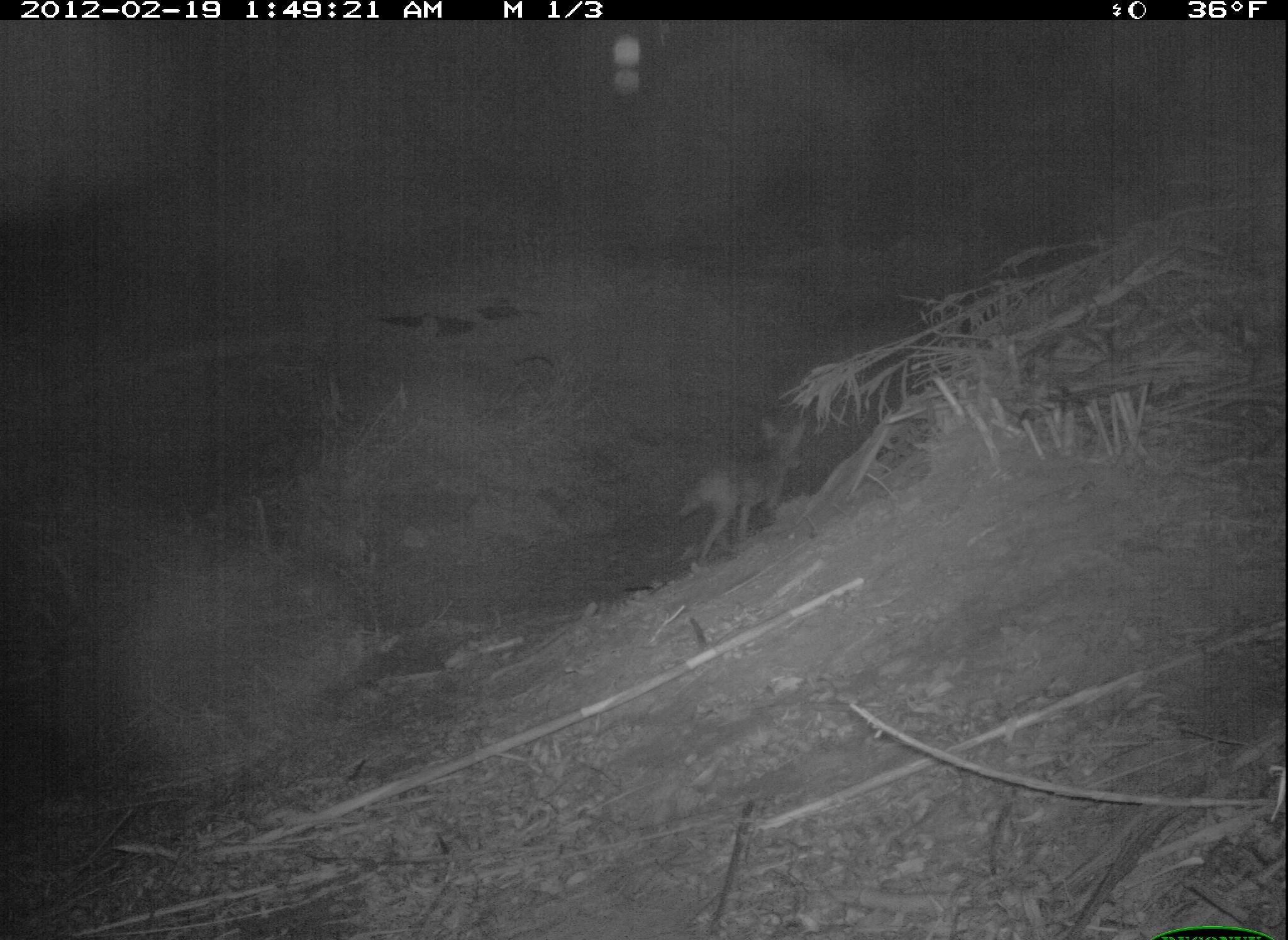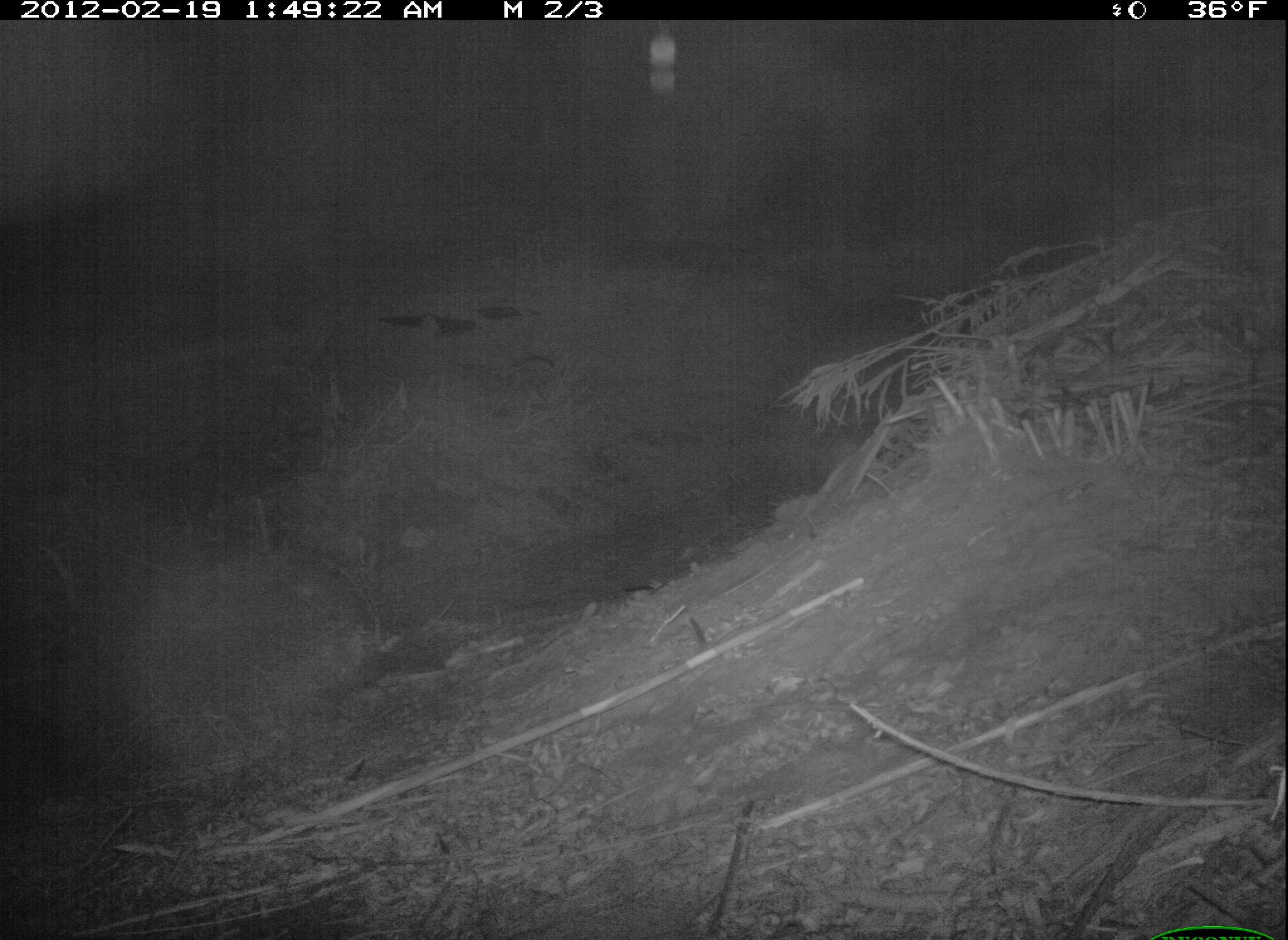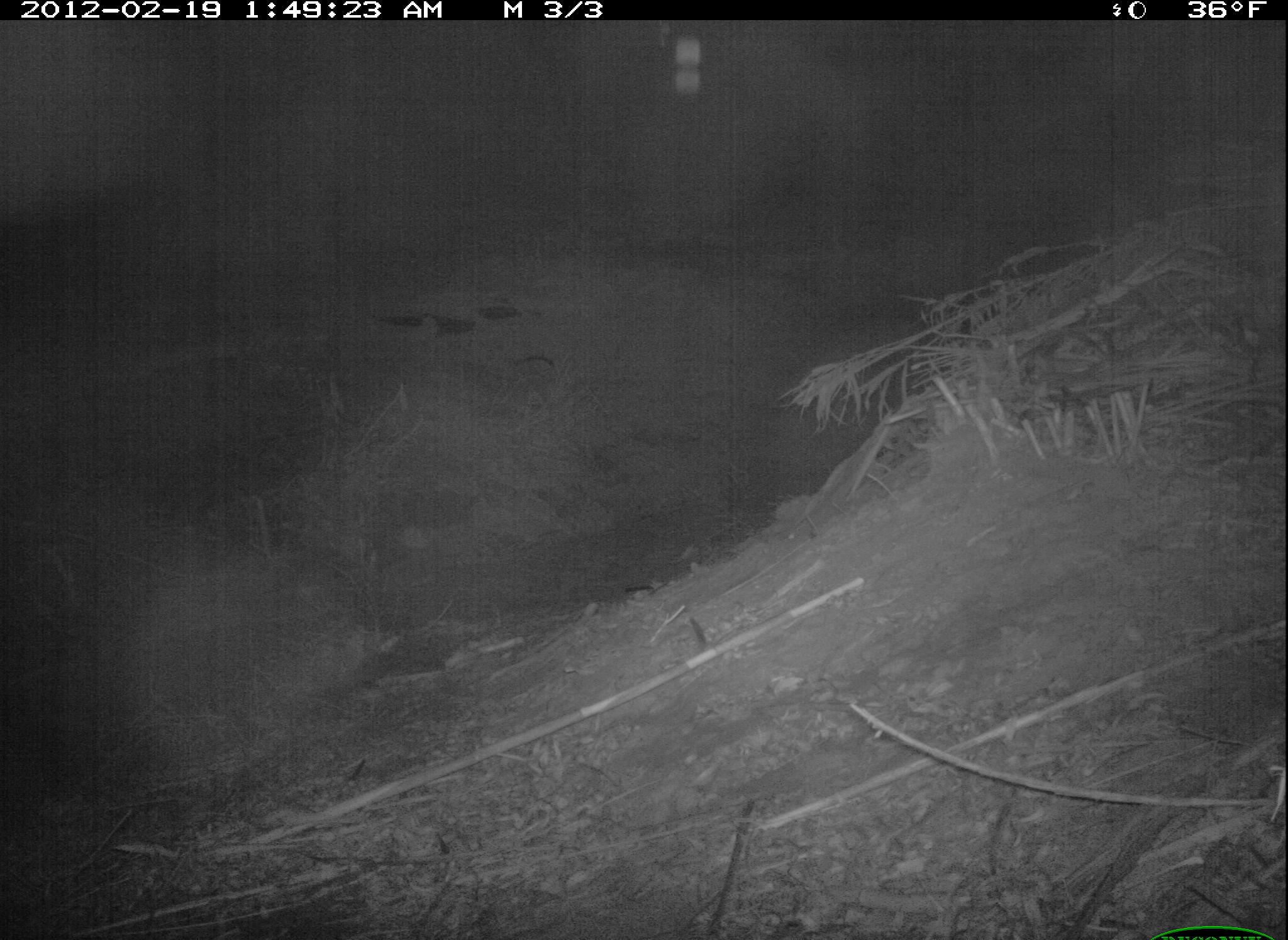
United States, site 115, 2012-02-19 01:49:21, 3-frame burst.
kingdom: Animalia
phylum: Chordata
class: Mammalia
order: Carnivora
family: Canidae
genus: Canis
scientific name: Canis latrans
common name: coyote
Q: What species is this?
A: Coyote (Canis latrans).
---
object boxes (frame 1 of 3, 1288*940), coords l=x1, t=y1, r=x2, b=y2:
coyote: l=667, t=414, r=815, b=562